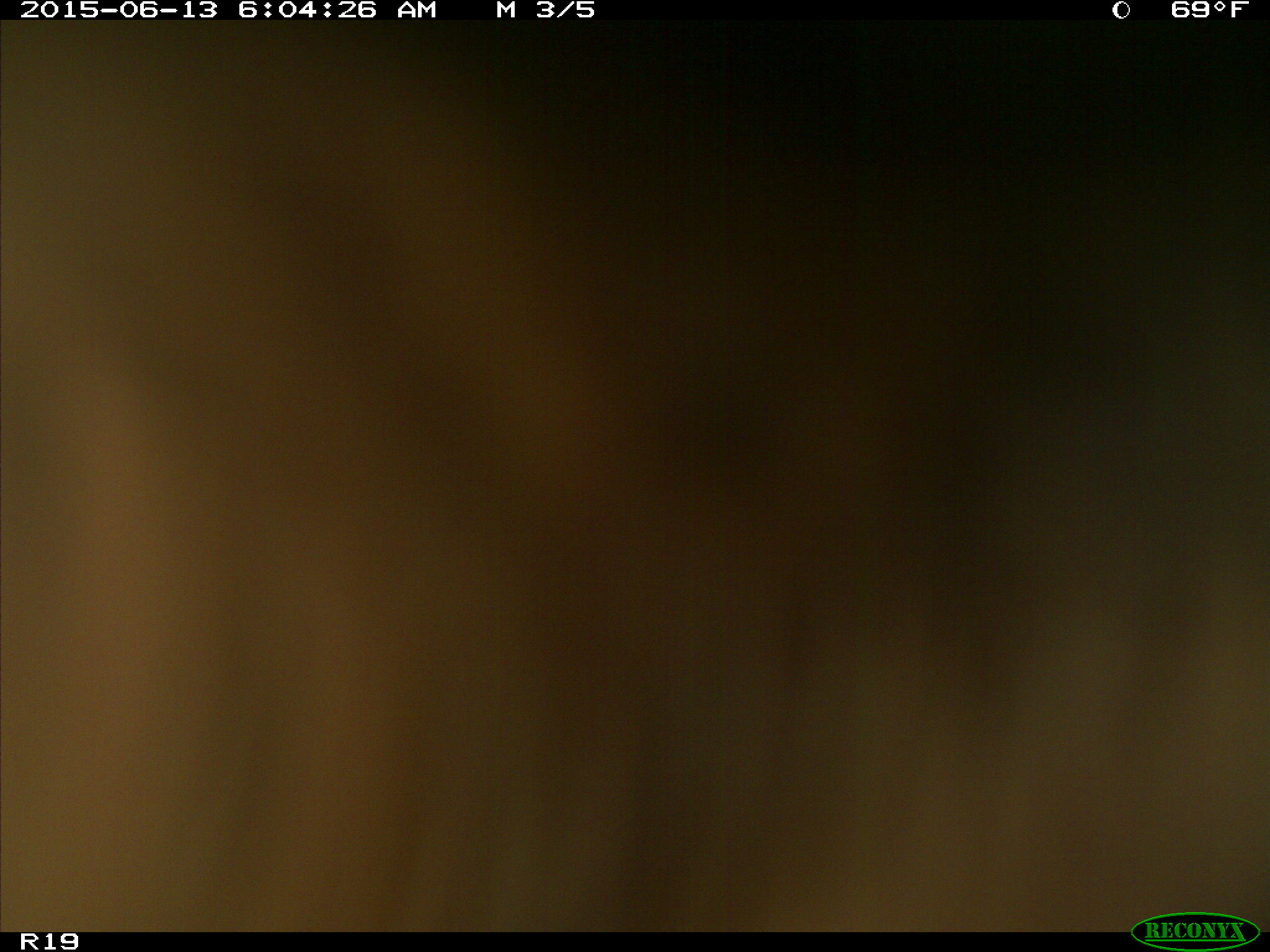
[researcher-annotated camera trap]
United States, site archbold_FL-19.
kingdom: Animalia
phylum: Chordata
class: Mammalia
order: Artiodactyla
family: Bovidae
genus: Bos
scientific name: Bos taurus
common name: domestic cow